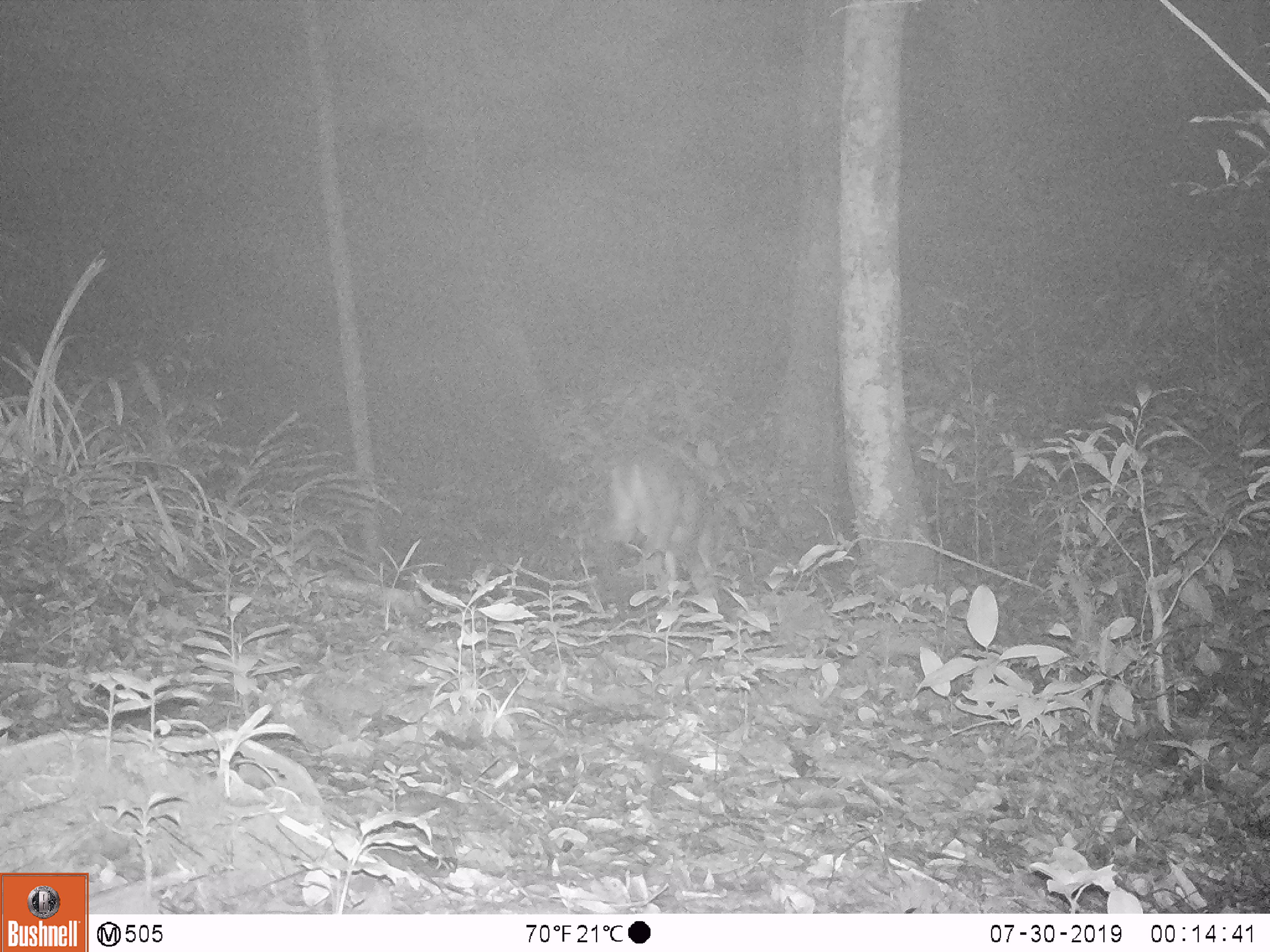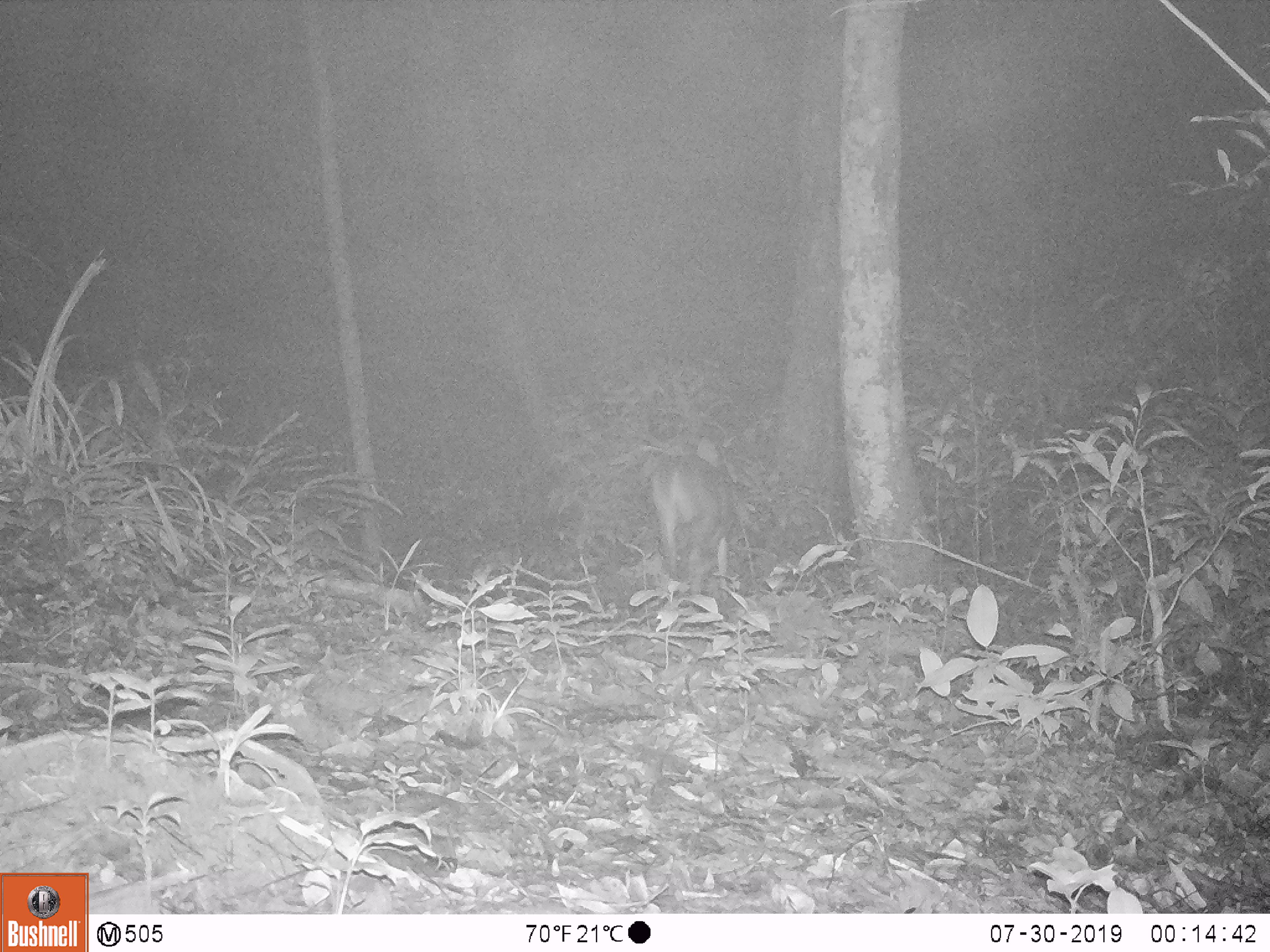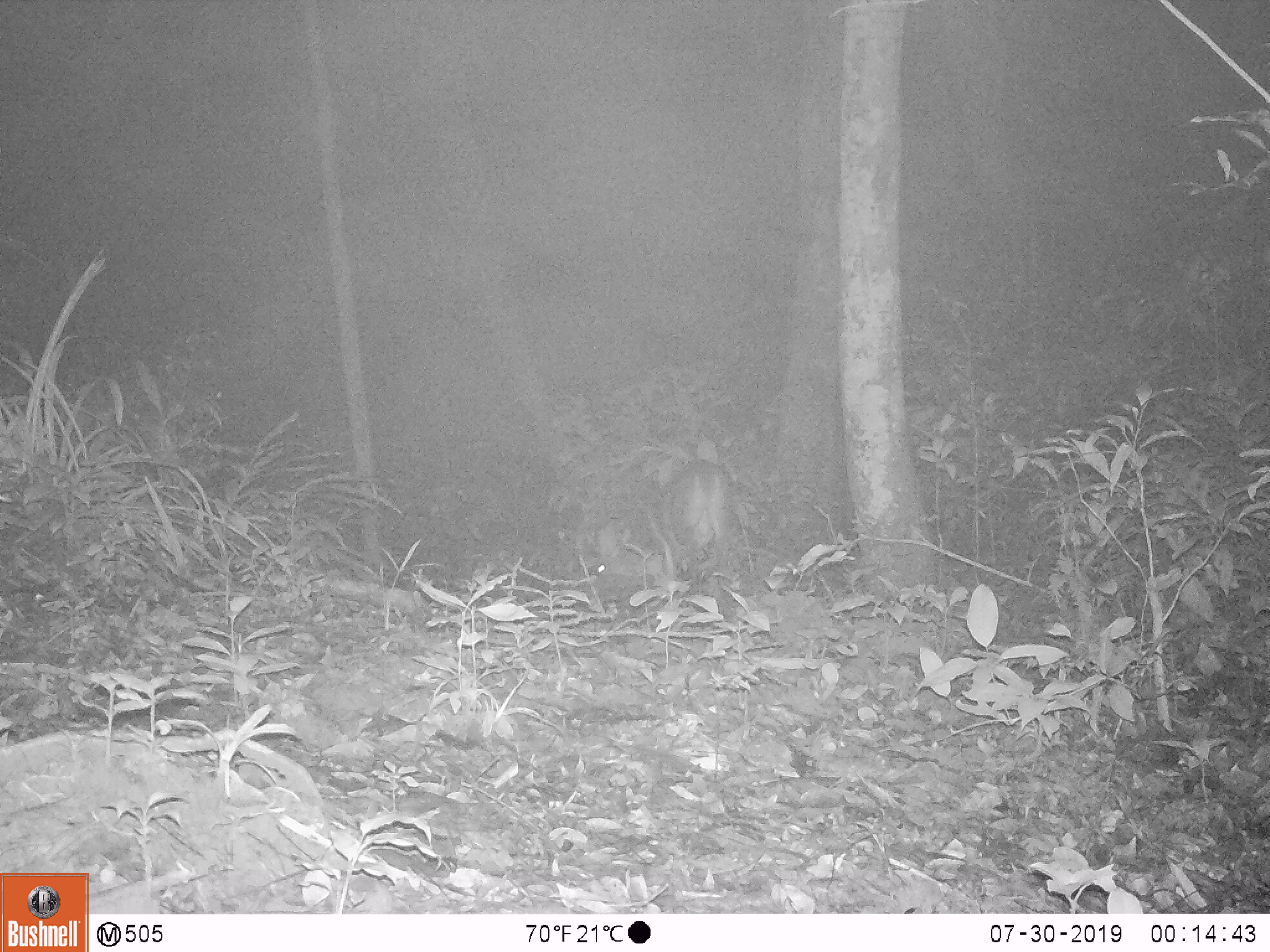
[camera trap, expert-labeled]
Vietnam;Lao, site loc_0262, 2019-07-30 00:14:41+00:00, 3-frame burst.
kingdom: Animalia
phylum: Chordata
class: Mammalia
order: Artiodactyla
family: Cervidae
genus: Muntiacus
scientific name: Muntiacus vuquangensis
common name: large-antlered muntjac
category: large antlered muntjac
Large antlered muntjac (large-antlered muntjac) (Muntiacus vuquangensis). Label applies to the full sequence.